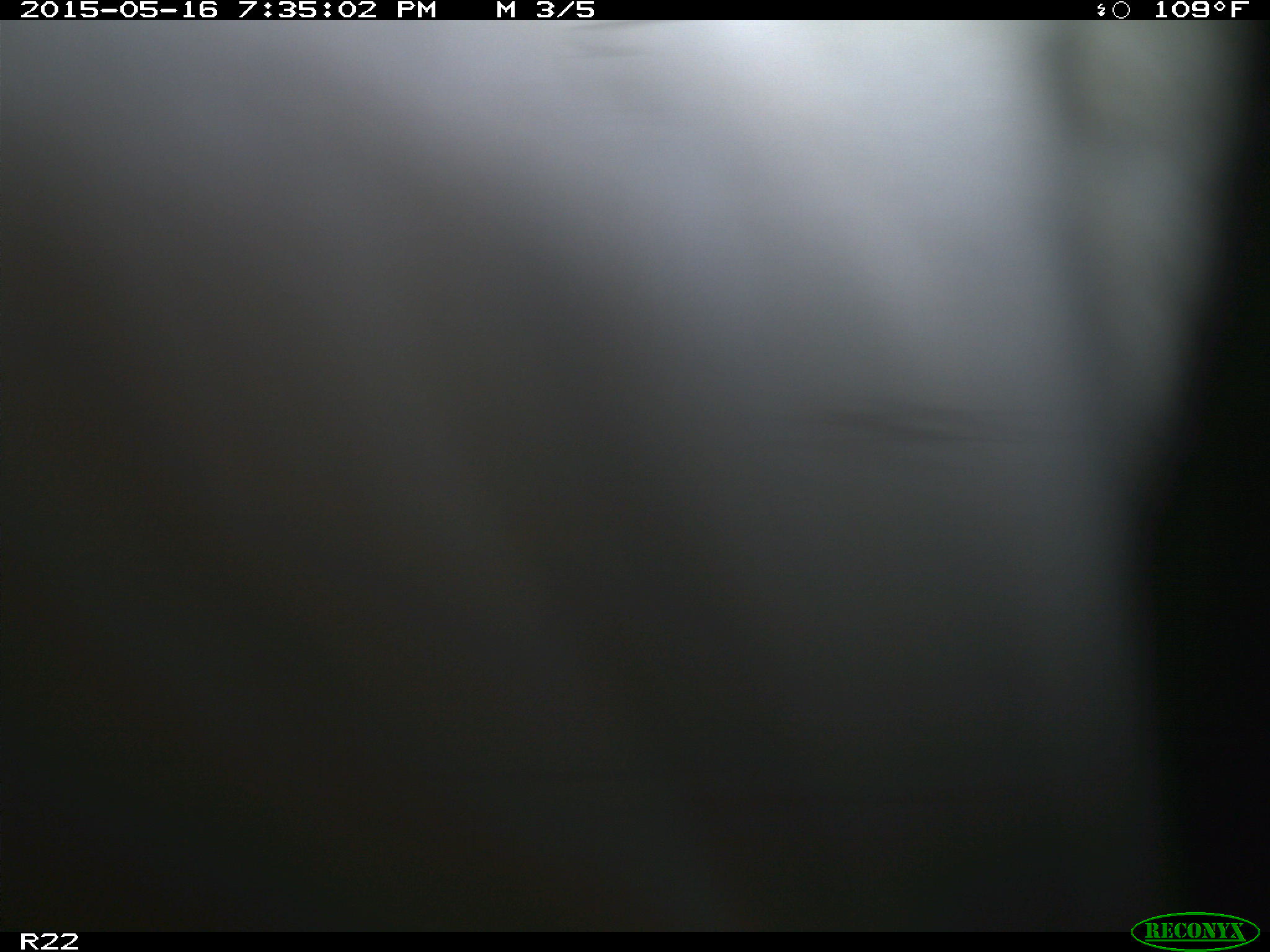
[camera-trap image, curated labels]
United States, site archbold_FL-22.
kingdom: Animalia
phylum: Chordata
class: Mammalia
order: Artiodactyla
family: Bovidae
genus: Bos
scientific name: Bos taurus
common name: domestic cow